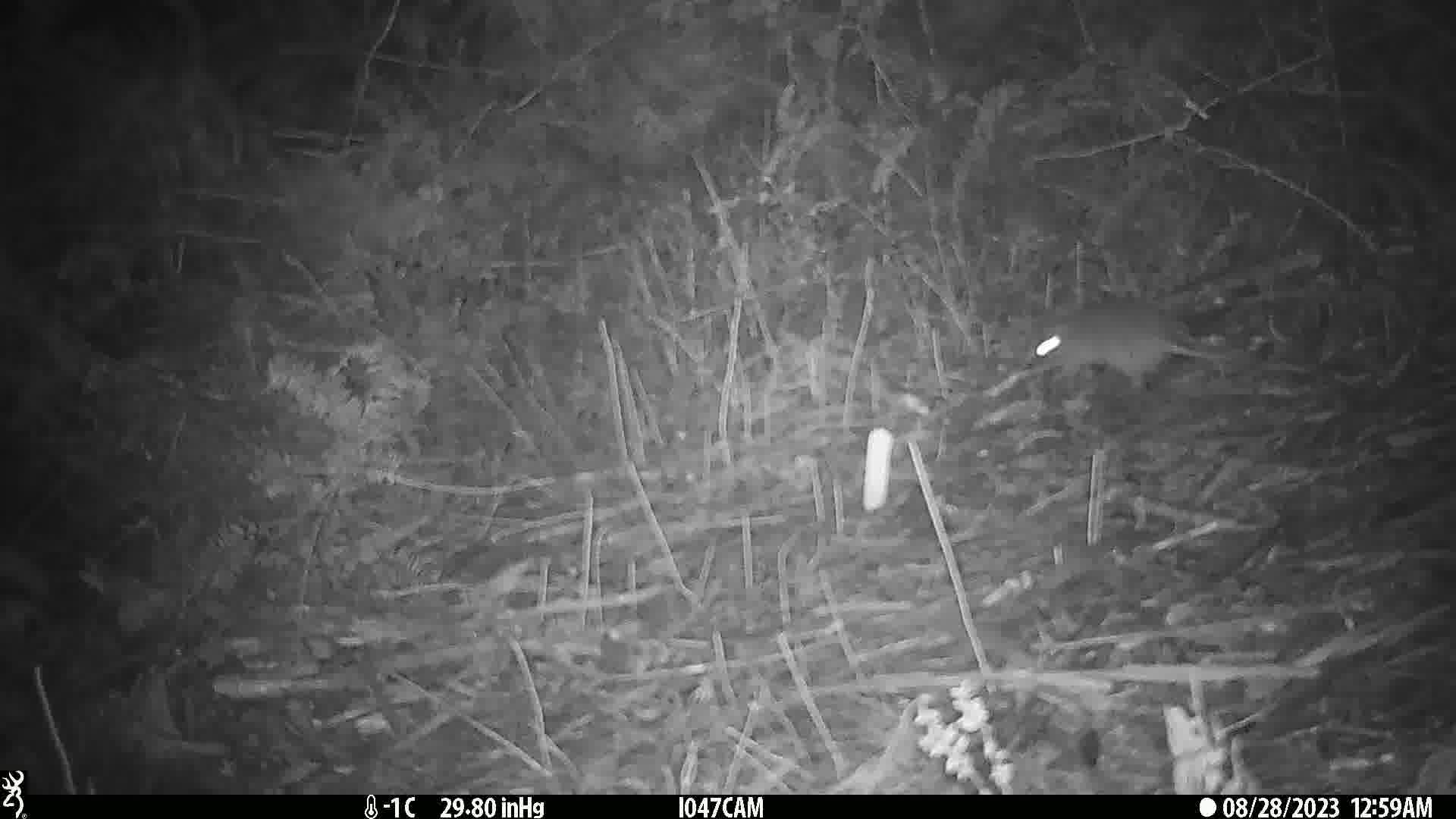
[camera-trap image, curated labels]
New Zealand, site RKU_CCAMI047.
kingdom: Animalia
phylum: Chordata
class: Mammalia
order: Rodentia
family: Muridae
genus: Rattus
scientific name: Rattus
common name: rat